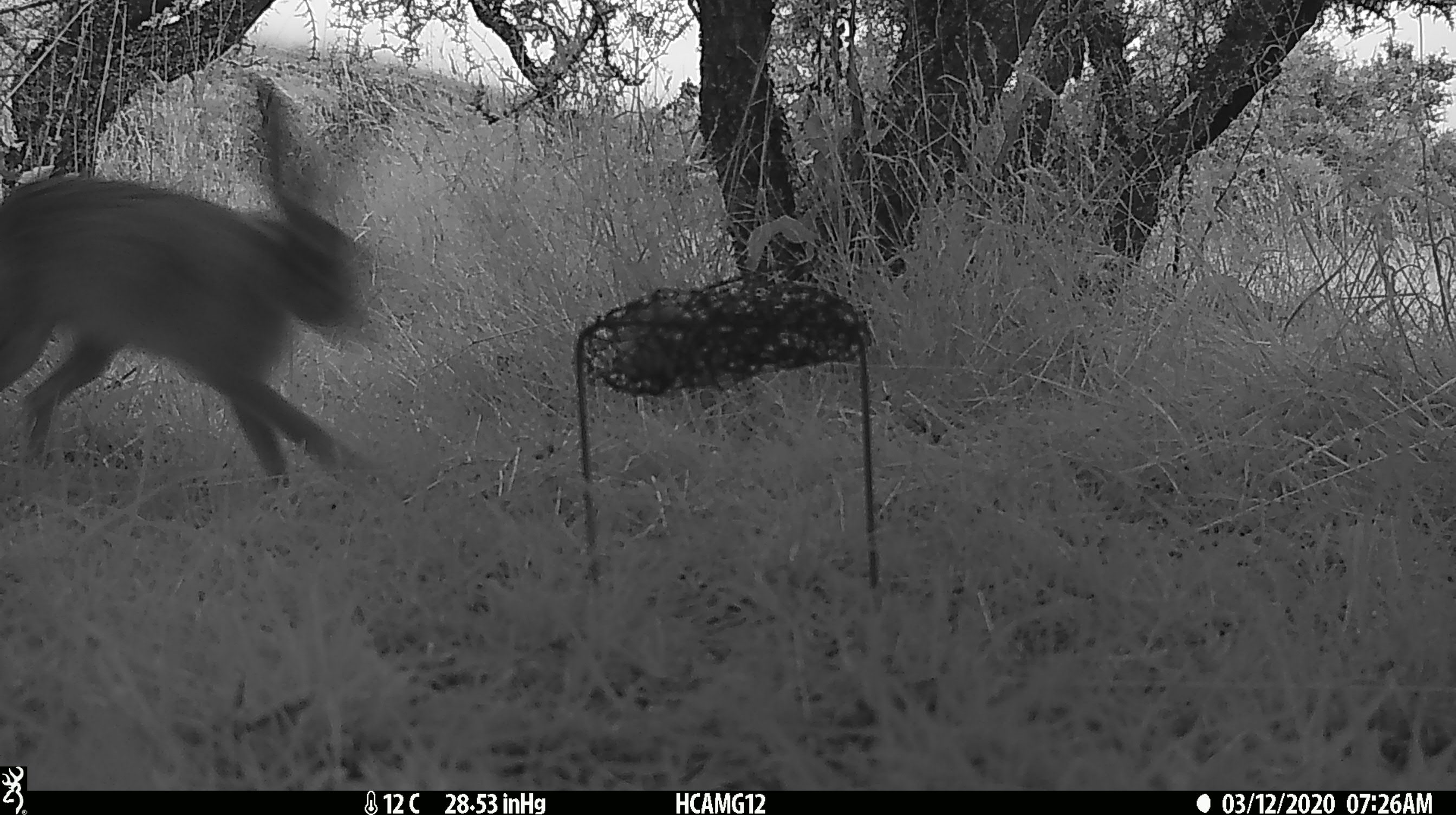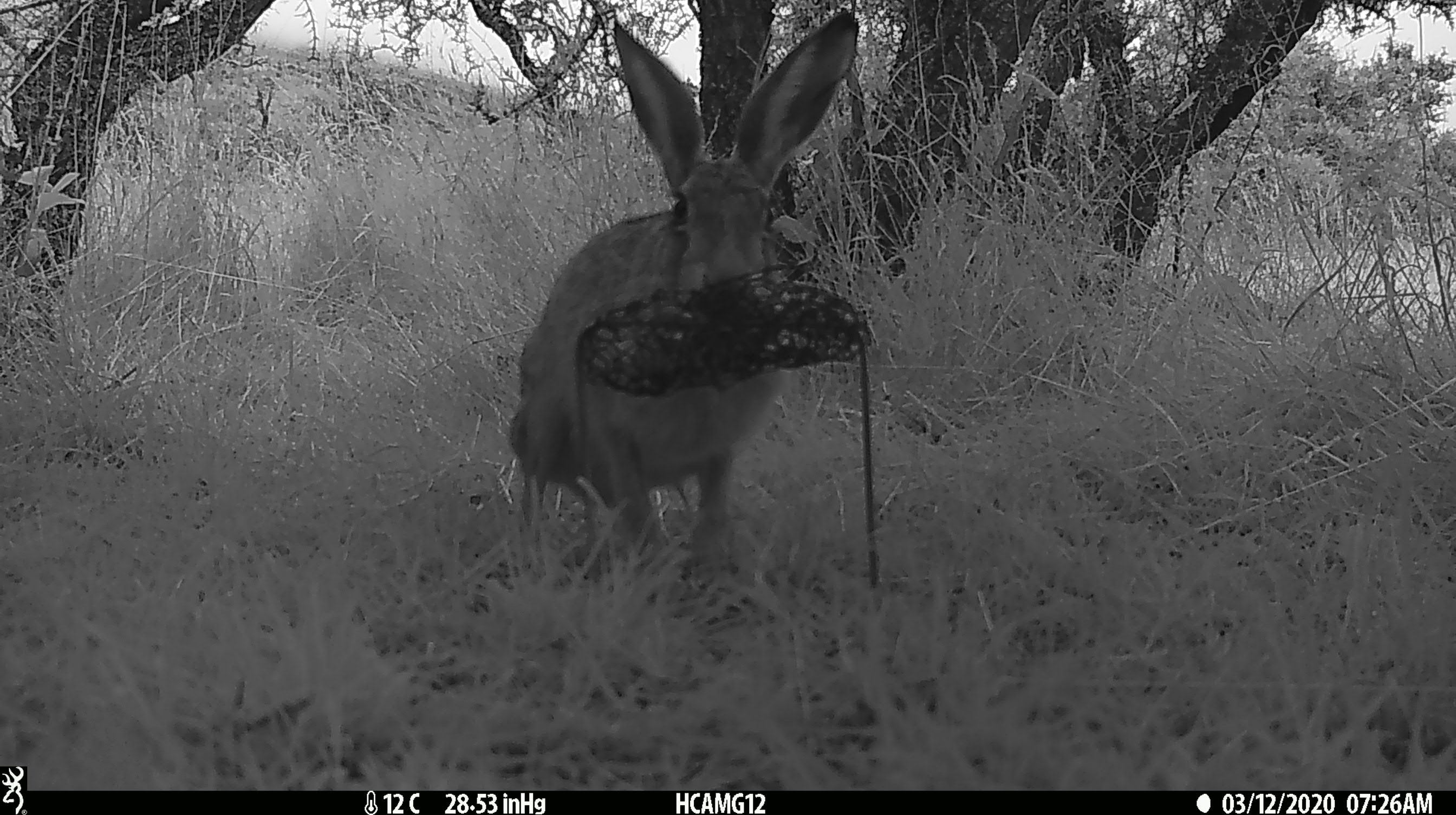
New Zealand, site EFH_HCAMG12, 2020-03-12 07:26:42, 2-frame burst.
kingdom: Animalia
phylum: Chordata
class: Mammalia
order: Lagomorpha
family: Leporidae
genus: Lepus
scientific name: Lepus europaeus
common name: brown hare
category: hare